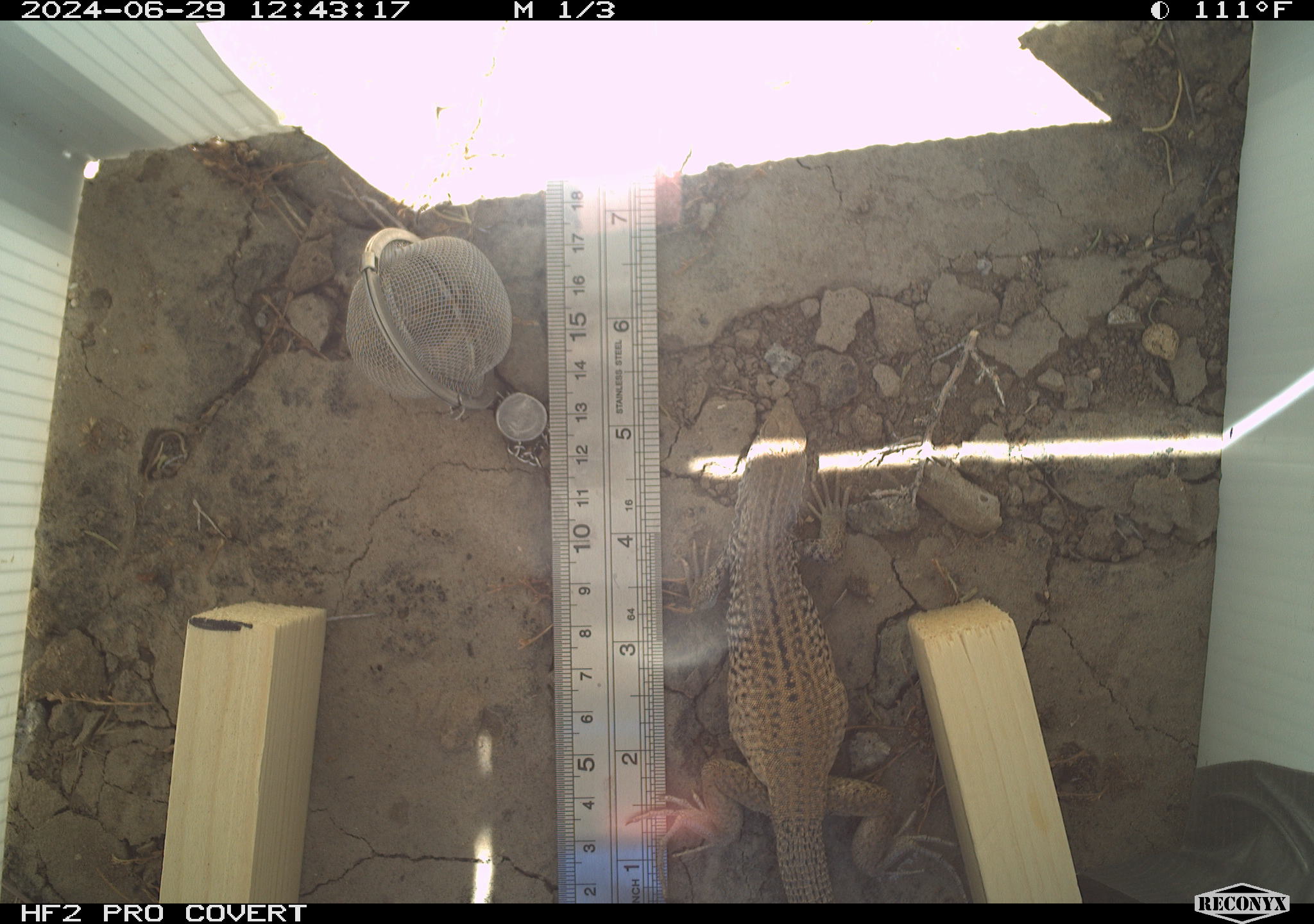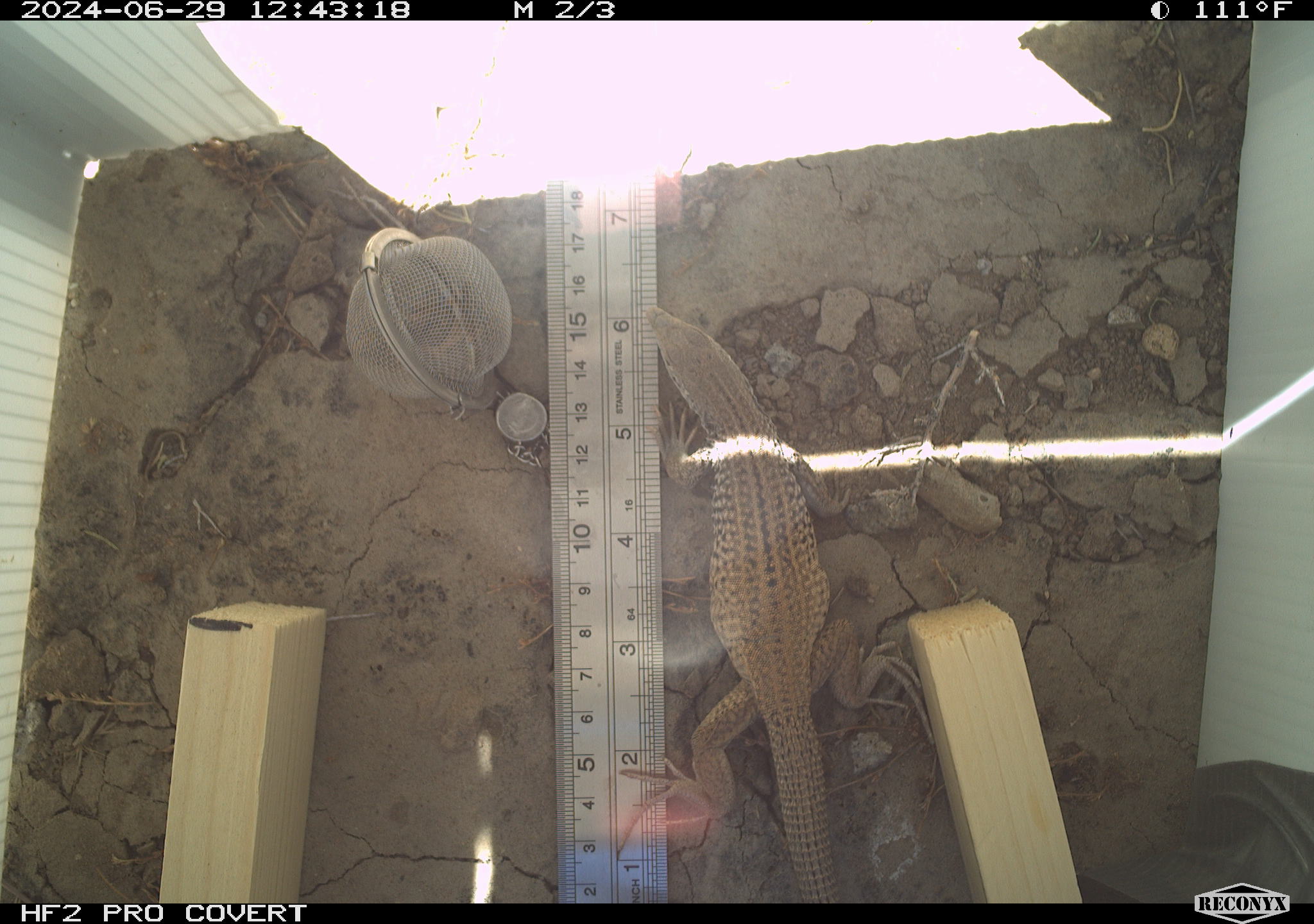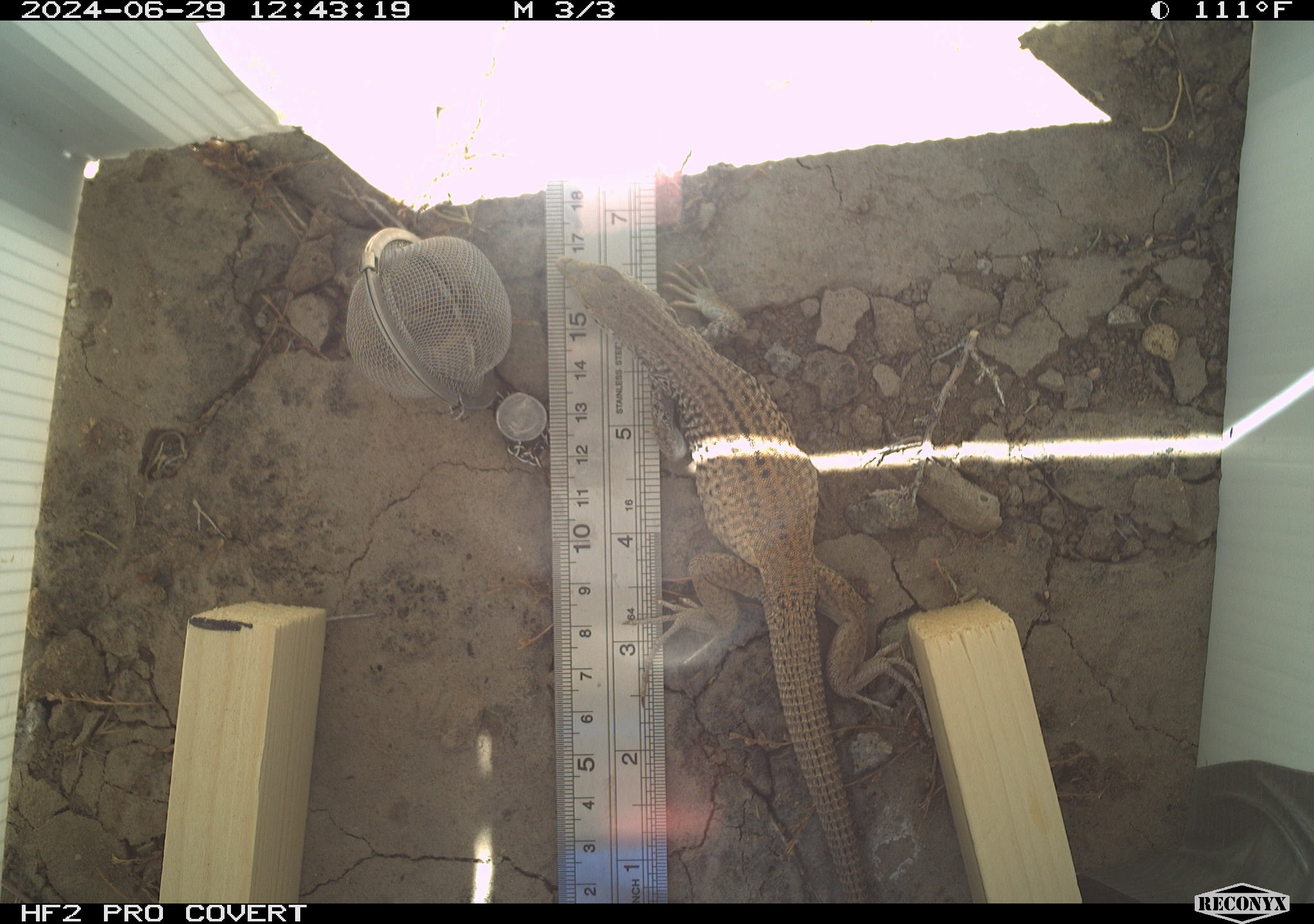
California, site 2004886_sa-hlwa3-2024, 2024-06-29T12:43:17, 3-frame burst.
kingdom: Animalia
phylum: Chordata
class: Reptilia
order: Squamata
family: Teiidae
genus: Aspidoscelis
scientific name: Aspidoscelis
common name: whiptail lizards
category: aspidoscelis species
Aspidoscelis species (whiptail lizards) (Aspidoscelis).